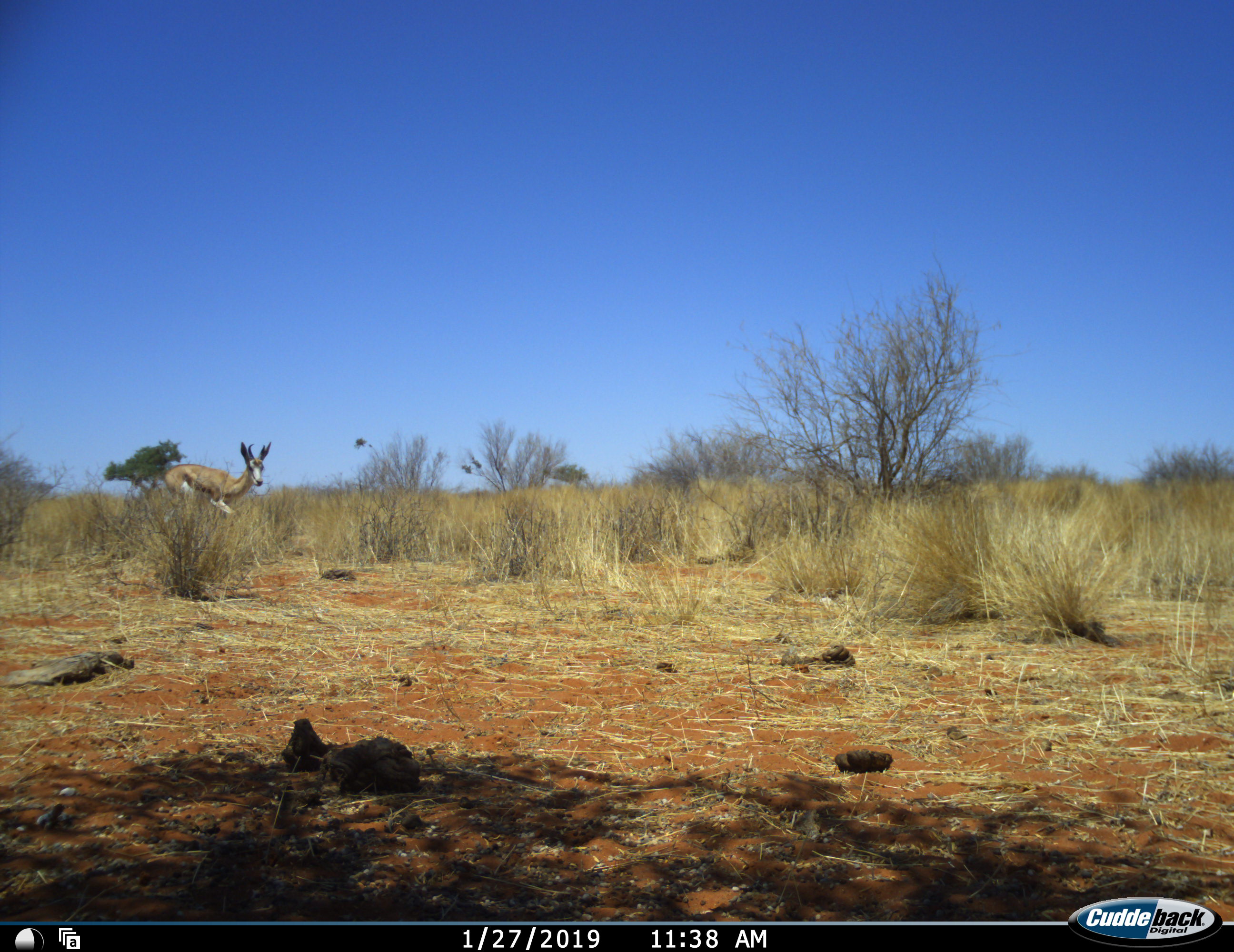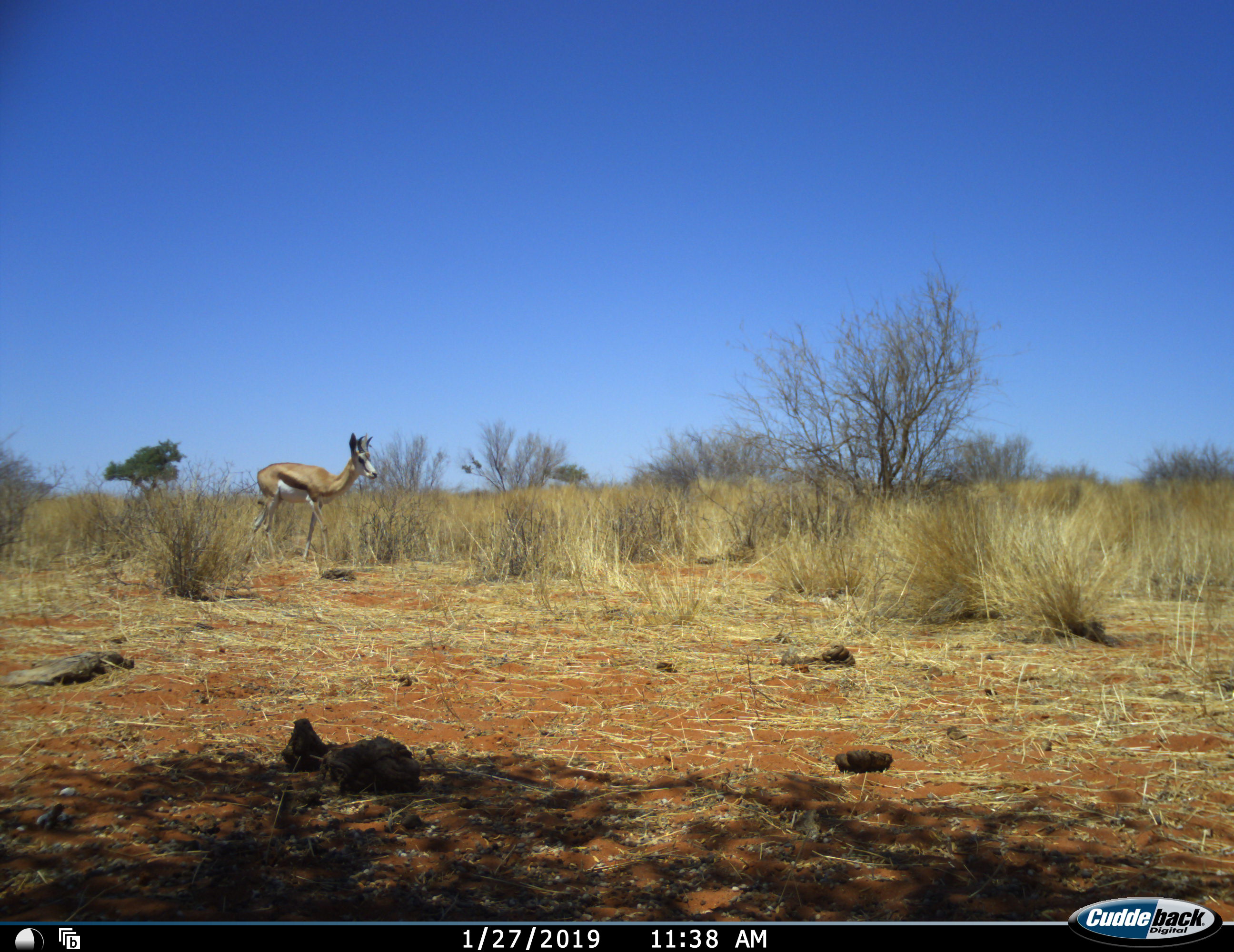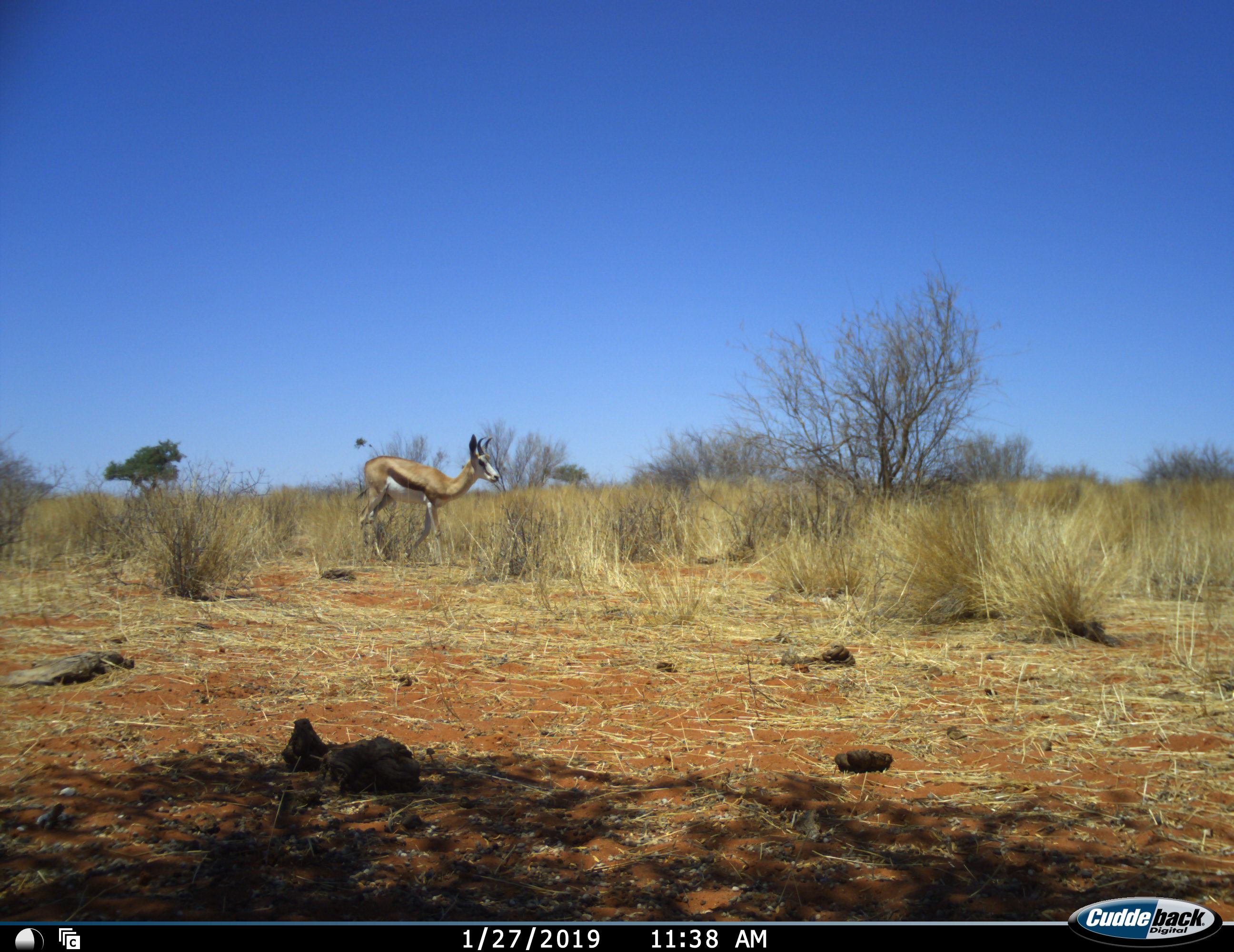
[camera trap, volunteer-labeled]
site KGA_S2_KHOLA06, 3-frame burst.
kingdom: Animalia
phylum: Chordata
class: Mammalia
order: Artiodactyla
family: Bovidae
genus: Antidorcas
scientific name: Antidorcas marsupialis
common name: springbok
Springbok (Antidorcas marsupialis), count 1. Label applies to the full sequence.